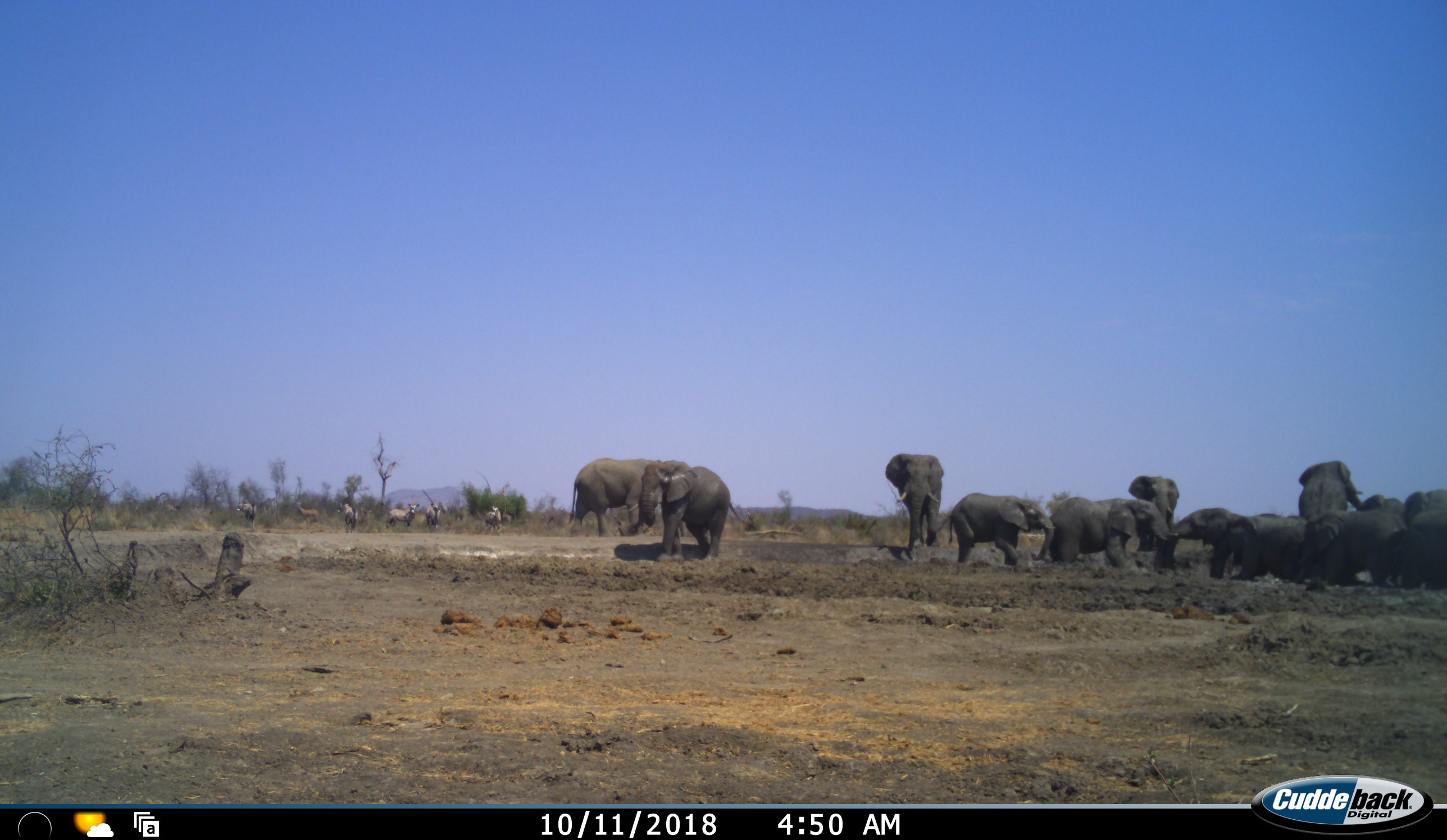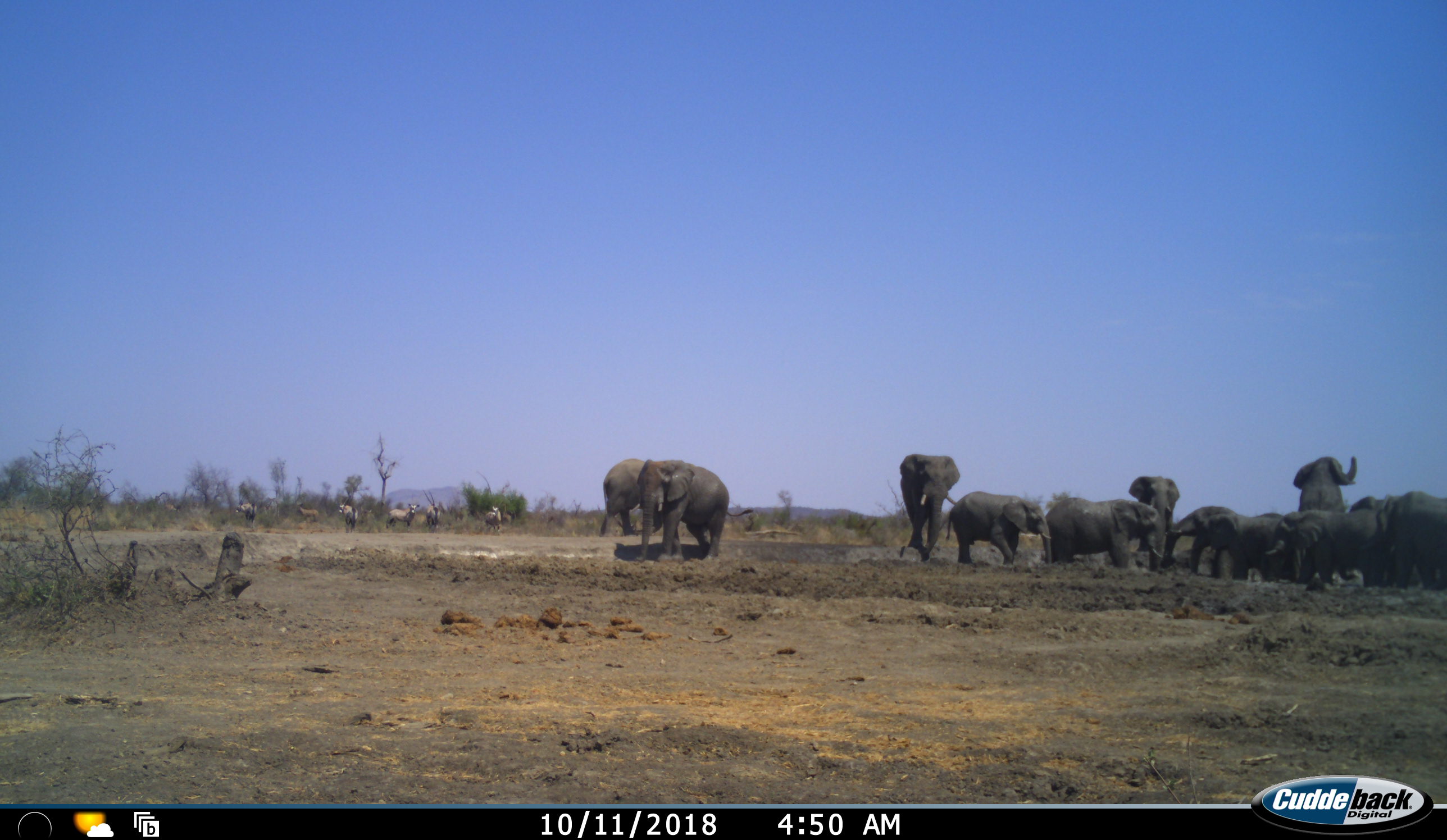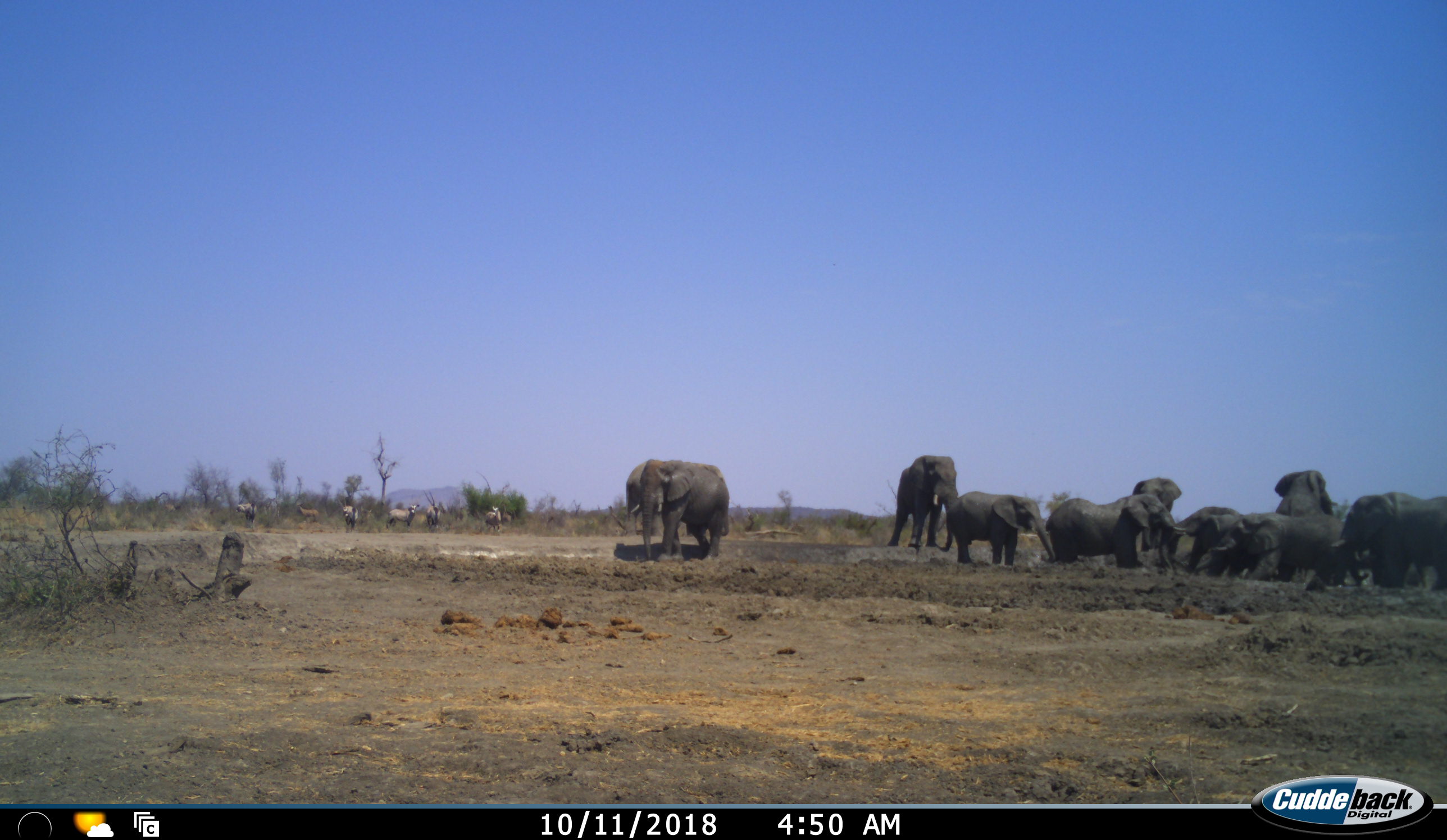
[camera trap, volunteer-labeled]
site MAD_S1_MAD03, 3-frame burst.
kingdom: Animalia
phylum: Chordata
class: Mammalia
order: Proboscidea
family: Elephantidae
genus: Loxodonta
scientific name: Loxodonta africana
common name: african bush elephant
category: elephant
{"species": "elephant (african bush elephant) (Loxodonta africana)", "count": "11-50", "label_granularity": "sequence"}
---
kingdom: Animalia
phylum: Chordata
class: Mammalia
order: Artiodactyla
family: Bovidae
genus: Oryx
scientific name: Oryx gazella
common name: gemsbok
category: oryx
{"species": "oryx (gemsbok) (Oryx gazella)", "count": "6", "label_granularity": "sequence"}